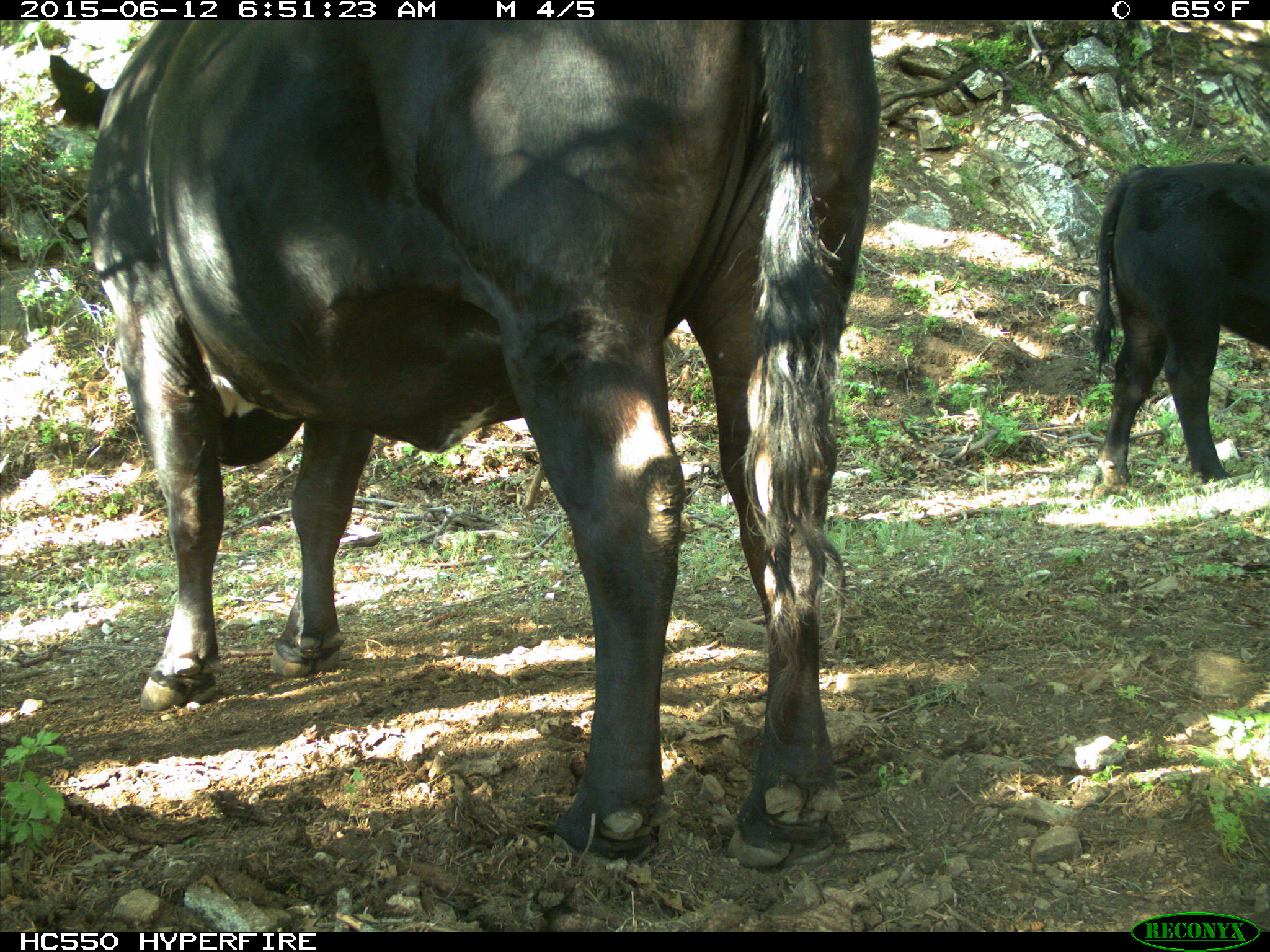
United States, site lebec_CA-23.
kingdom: Animalia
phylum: Chordata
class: Mammalia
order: Artiodactyla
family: Bovidae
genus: Bos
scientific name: Bos taurus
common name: domestic cow